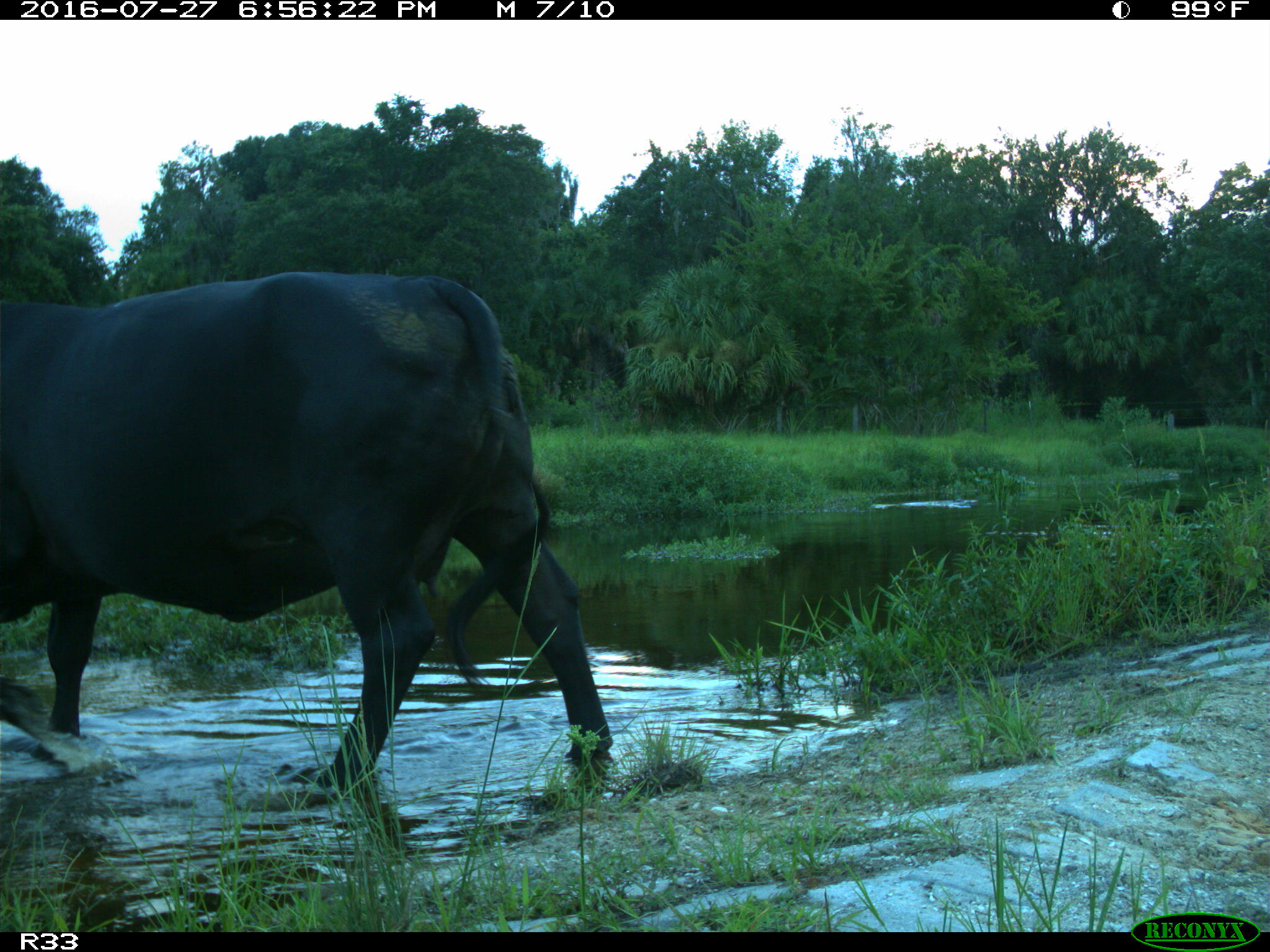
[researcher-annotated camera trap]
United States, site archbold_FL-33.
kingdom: Animalia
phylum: Chordata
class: Mammalia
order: Artiodactyla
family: Bovidae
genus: Bos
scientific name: Bos taurus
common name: domestic cow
Bos taurus (domestic cow).